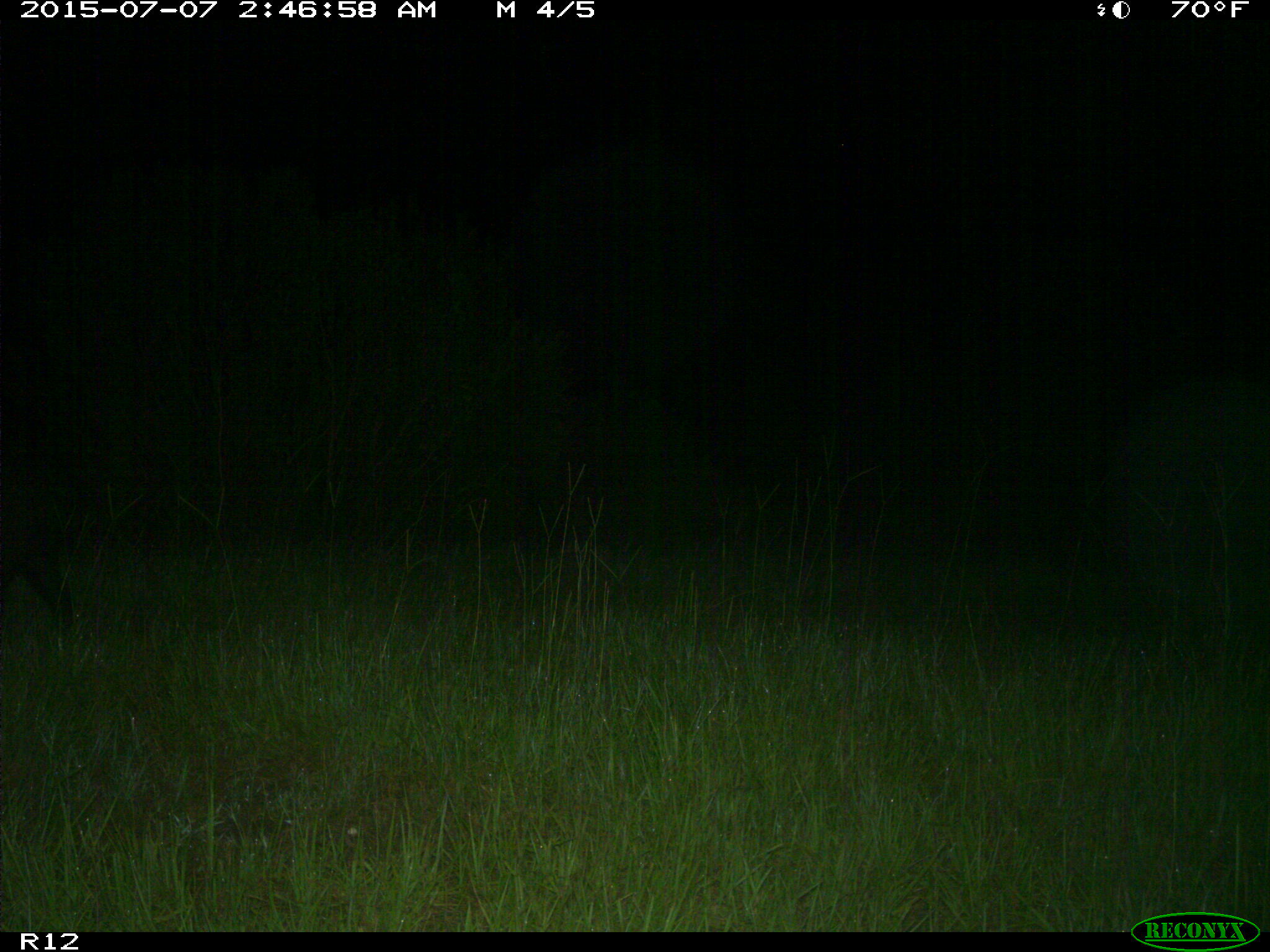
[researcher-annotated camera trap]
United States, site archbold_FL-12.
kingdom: Animalia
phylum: Chordata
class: Mammalia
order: Artiodactyla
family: Suidae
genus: Sus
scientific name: Sus scrofa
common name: wild boar